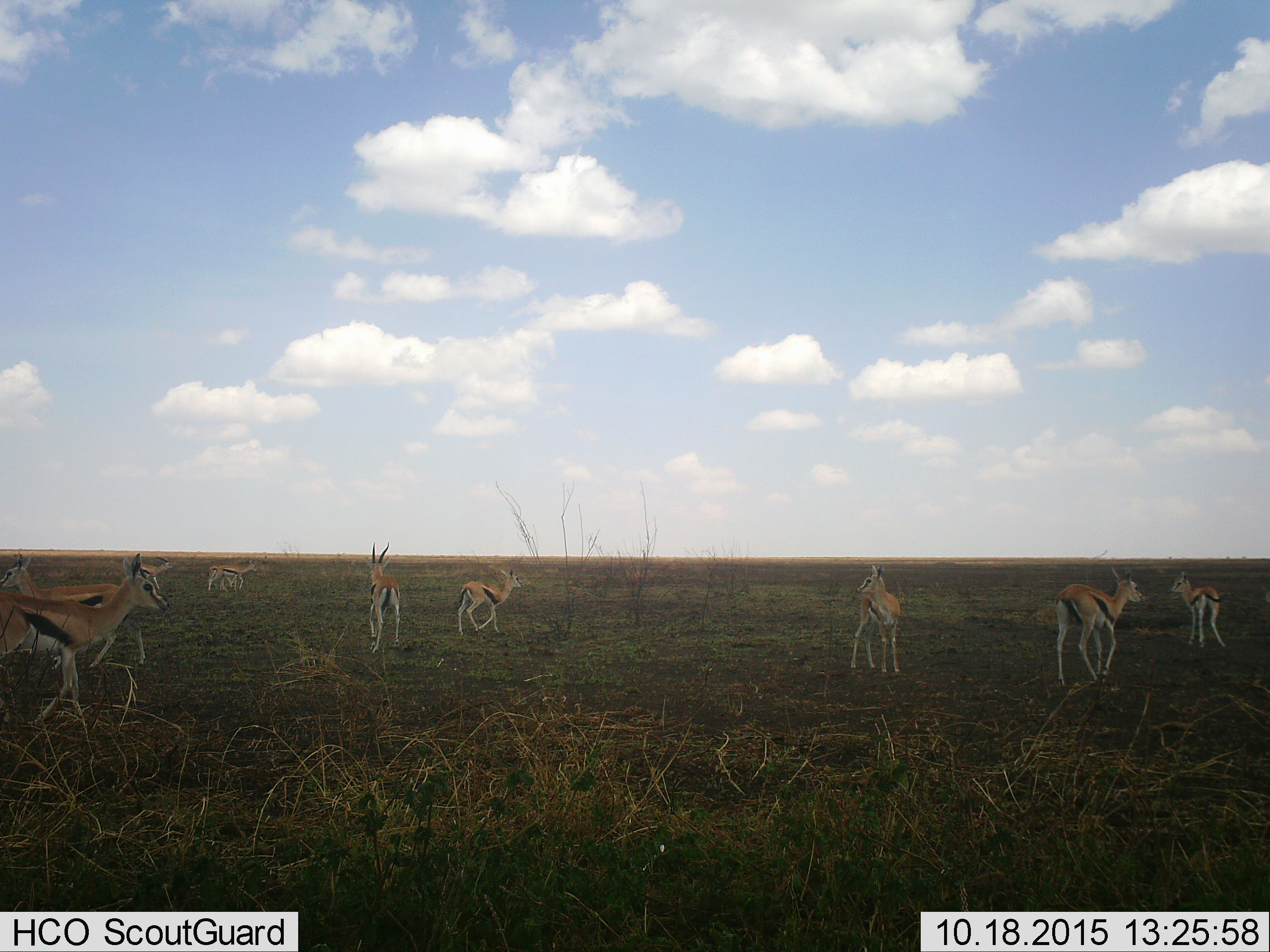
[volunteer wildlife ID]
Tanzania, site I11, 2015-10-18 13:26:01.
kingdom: Animalia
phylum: Chordata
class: Mammalia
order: Artiodactyla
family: Bovidae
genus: Eudorcas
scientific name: Eudorcas thomsonii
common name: thomson's gazelle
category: gazellethomsons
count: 9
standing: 67%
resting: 11%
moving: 67%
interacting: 11%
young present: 22%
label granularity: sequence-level